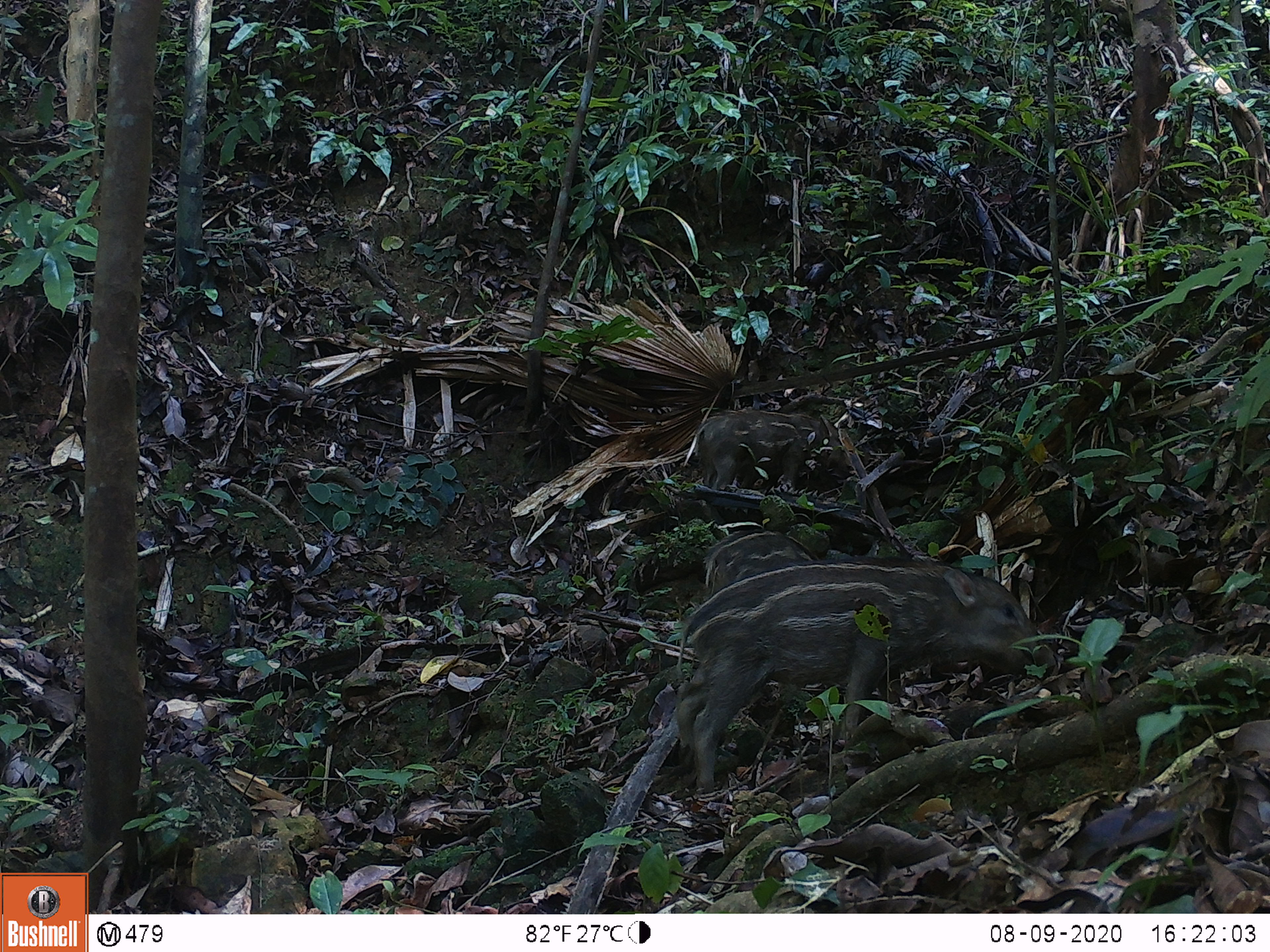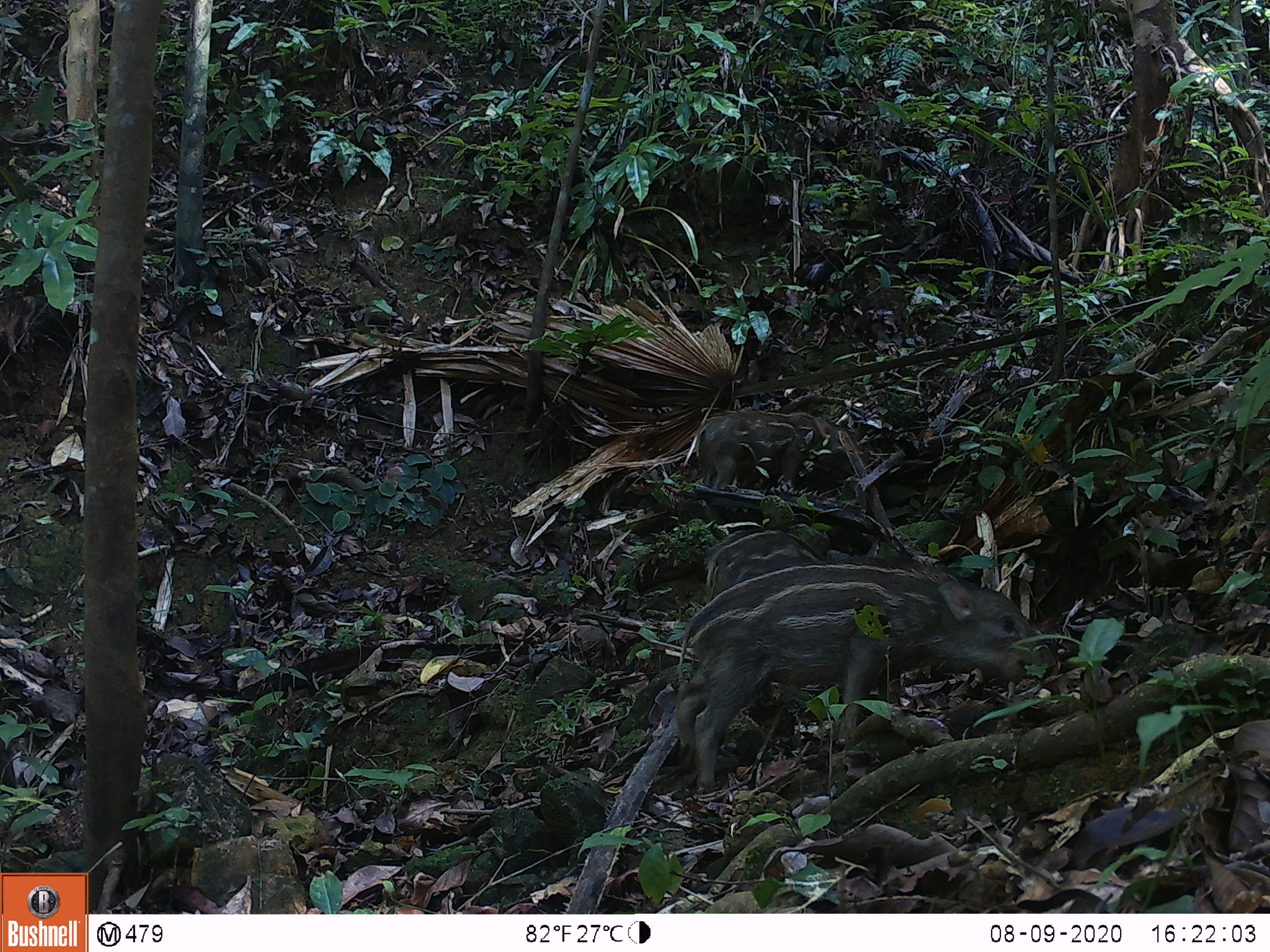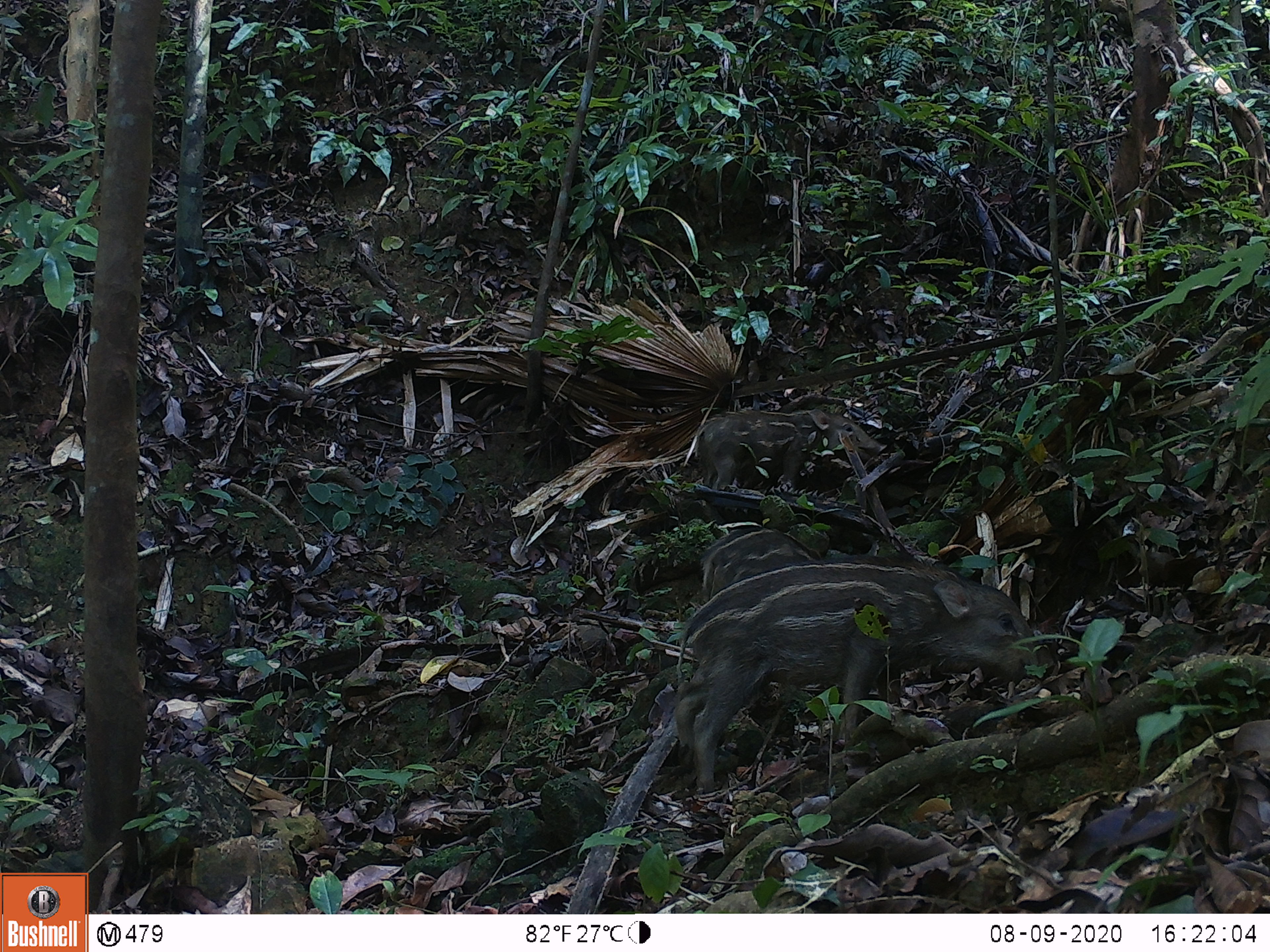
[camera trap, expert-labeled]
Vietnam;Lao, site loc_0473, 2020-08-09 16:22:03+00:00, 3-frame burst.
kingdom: Animalia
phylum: Chordata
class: Mammalia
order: Artiodactyla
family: Suidae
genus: Sus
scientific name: Sus scrofa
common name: eurasian wild pig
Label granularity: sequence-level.